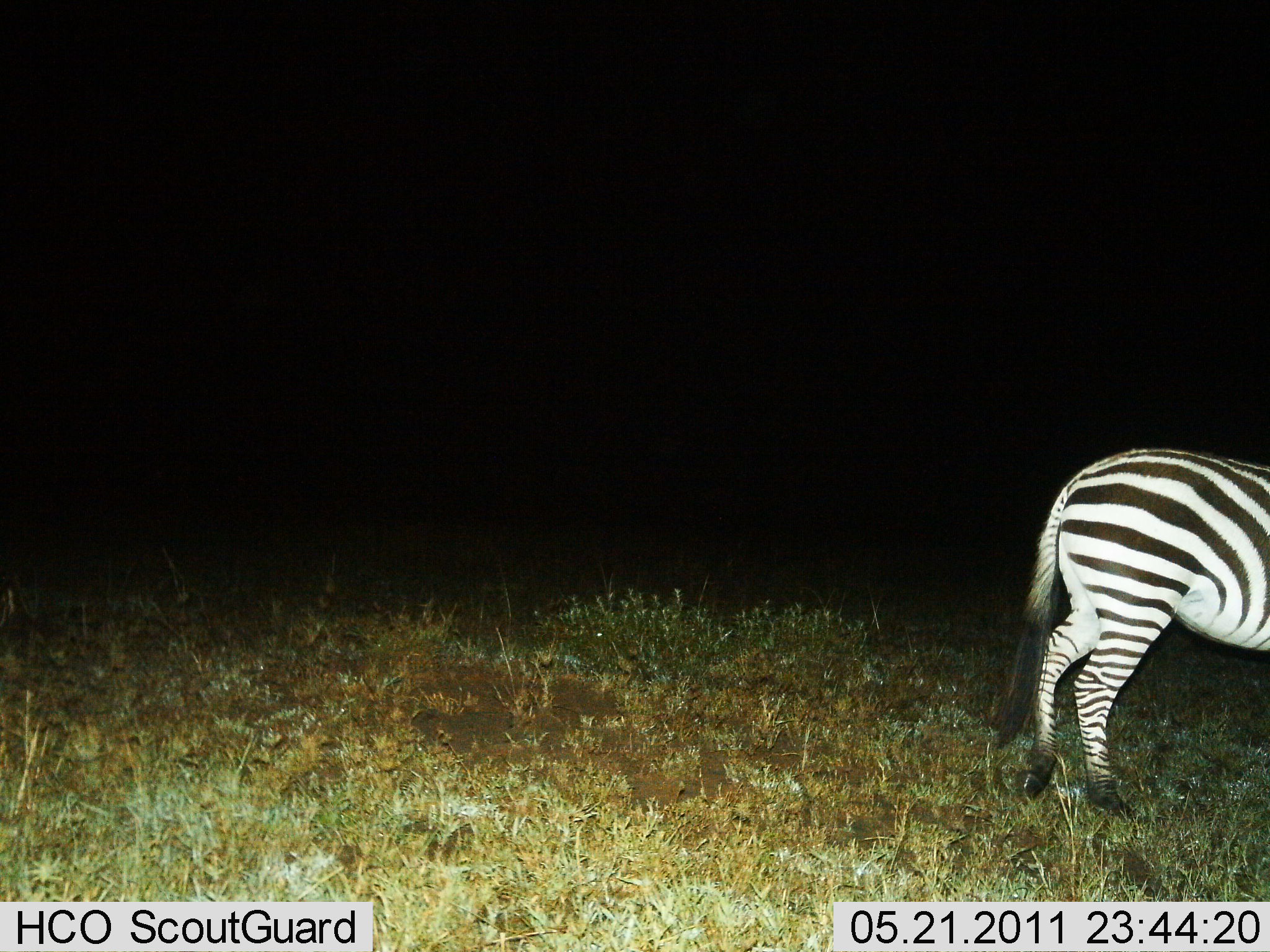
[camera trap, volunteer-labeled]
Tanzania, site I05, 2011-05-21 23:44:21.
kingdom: Animalia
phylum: Chordata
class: Mammalia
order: Perissodactyla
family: Equidae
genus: Equus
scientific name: Equus quagga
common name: plains zebra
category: zebra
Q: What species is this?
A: Zebra (plains zebra) (Equus quagga).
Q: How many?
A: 1.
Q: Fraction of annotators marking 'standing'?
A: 54%.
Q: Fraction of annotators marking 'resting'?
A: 0%.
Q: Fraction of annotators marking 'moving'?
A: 38%.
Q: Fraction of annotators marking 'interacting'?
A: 0%.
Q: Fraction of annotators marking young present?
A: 0%.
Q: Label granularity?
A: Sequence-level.